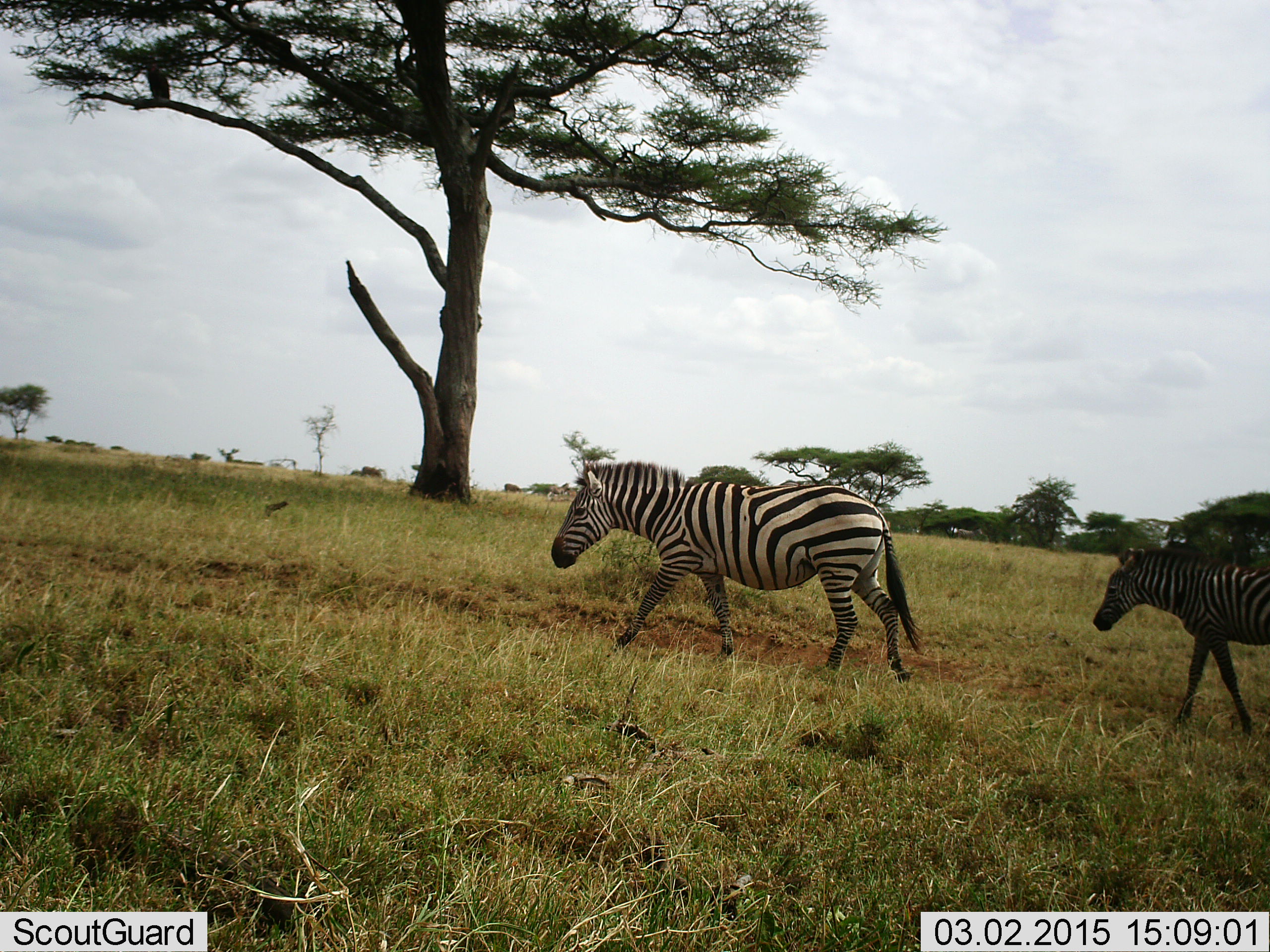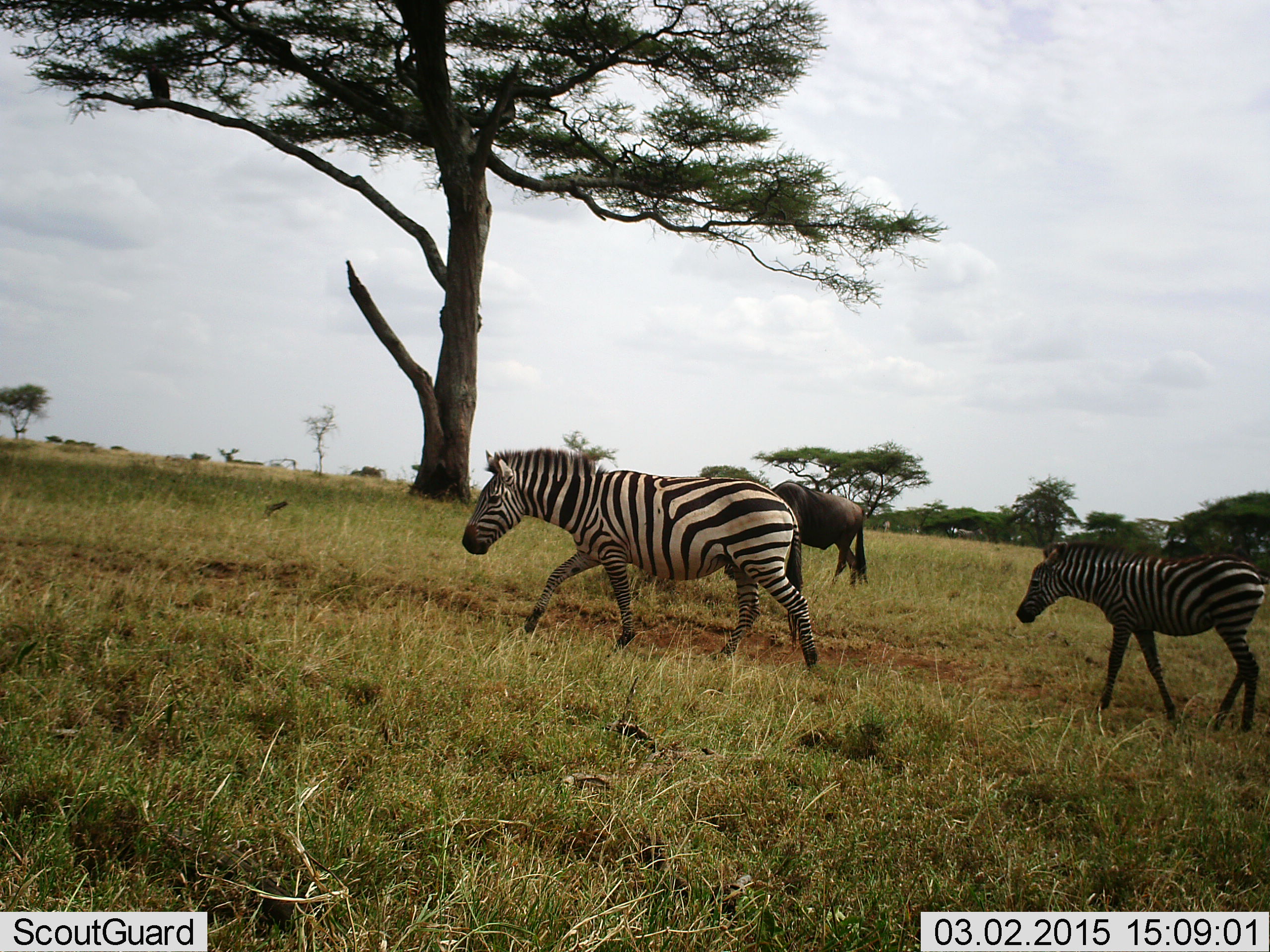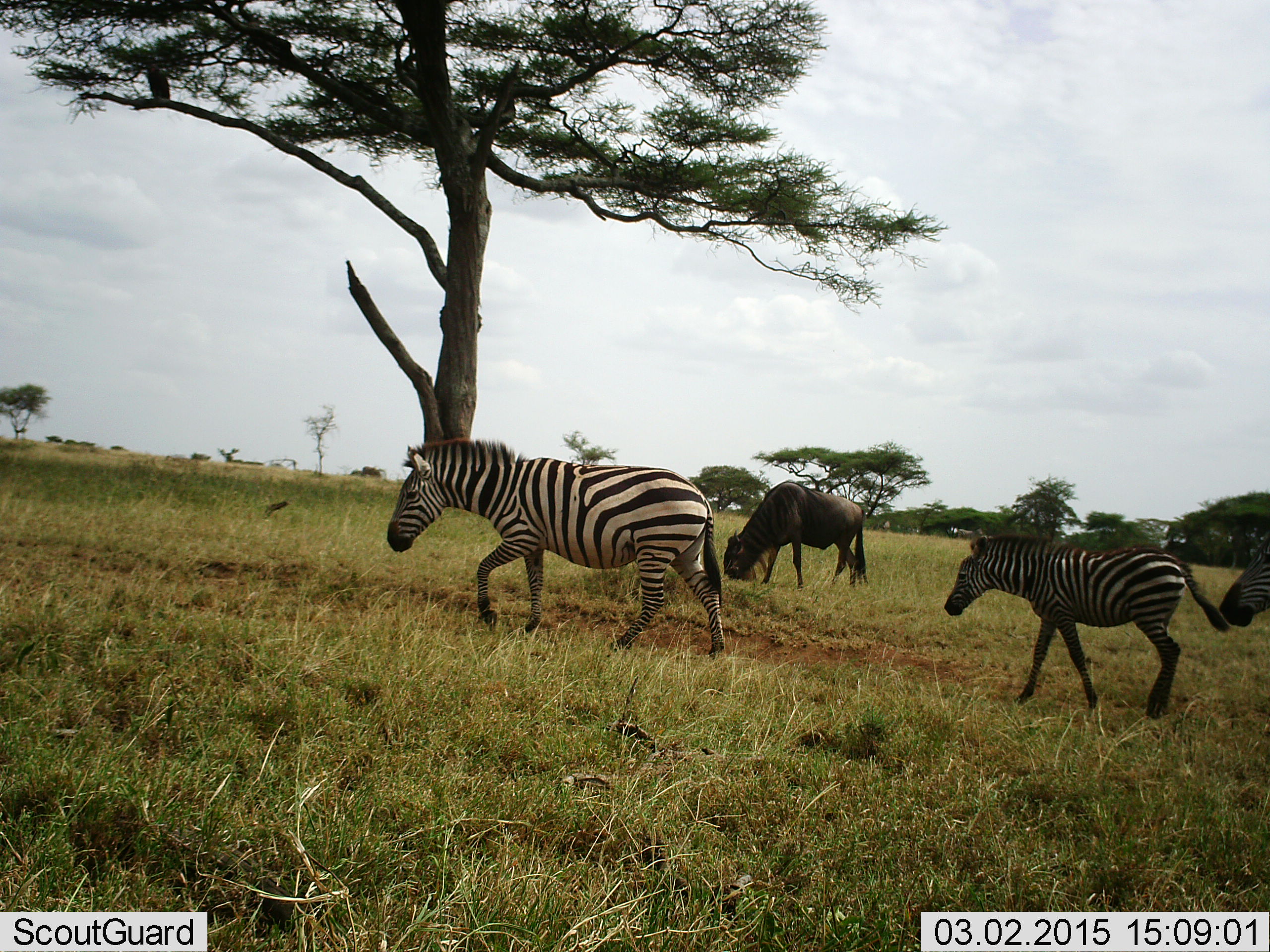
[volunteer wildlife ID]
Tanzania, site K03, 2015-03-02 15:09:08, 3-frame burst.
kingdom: Animalia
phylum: Chordata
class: Mammalia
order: Artiodactyla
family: Bovidae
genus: Connochaetes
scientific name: Connochaetes taurinus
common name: blue wildebeest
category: wildebeest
Wildebeest (blue wildebeest) (Connochaetes taurinus), count 1. Behavior (volunteer vote fractions): standing 10%, resting 0%, moving 20%, interacting 0%. Young present (vote fraction): 0%. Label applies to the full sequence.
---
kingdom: Animalia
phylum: Chordata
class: Mammalia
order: Perissodactyla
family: Equidae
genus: Equus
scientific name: Equus quagga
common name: plains zebra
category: zebra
Zebra (plains zebra) (Equus quagga), count 2. Behavior (volunteer vote fractions): standing 0%, resting 0%, moving 100%, interacting 0%. Young present (vote fraction): 73%. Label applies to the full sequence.